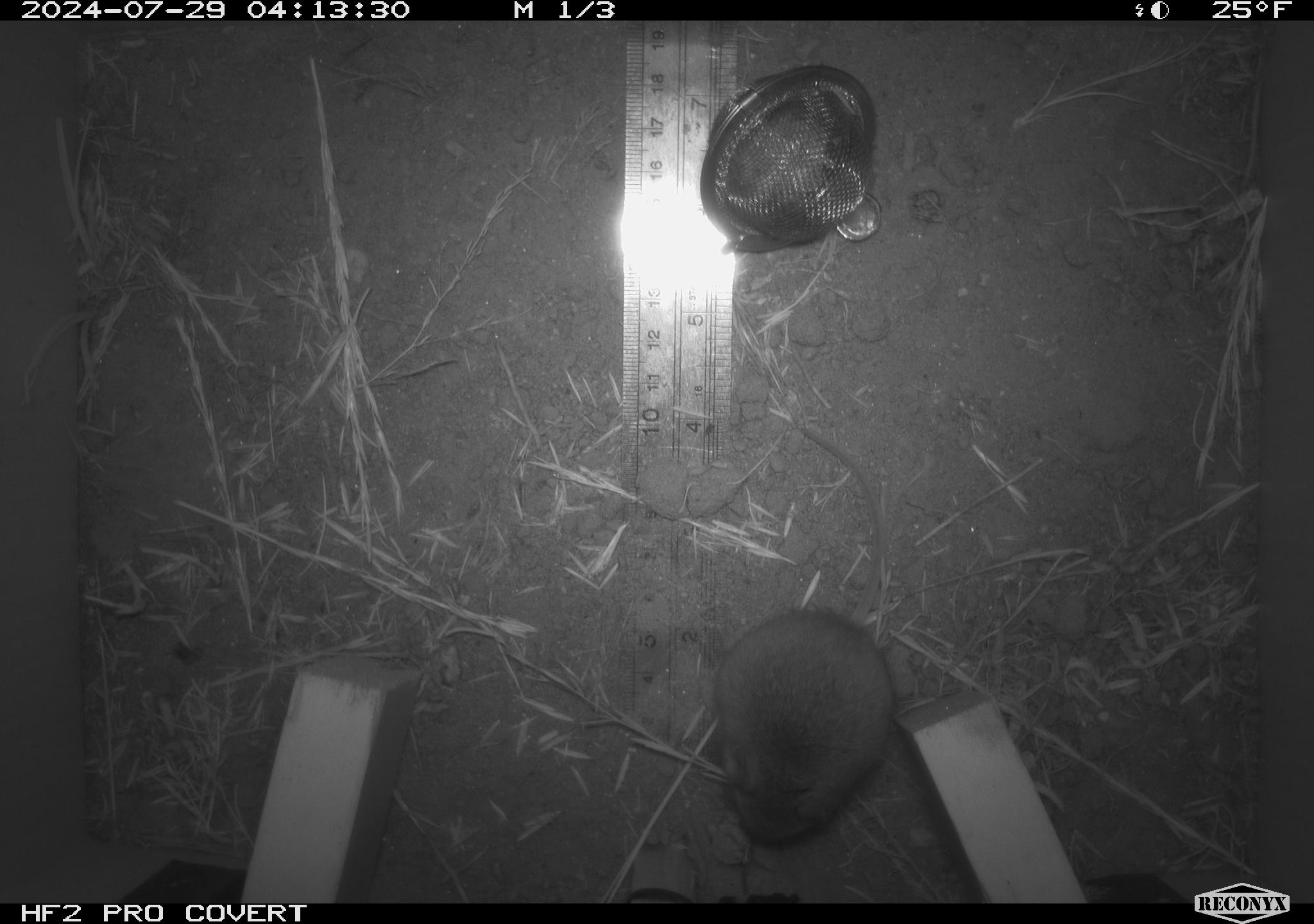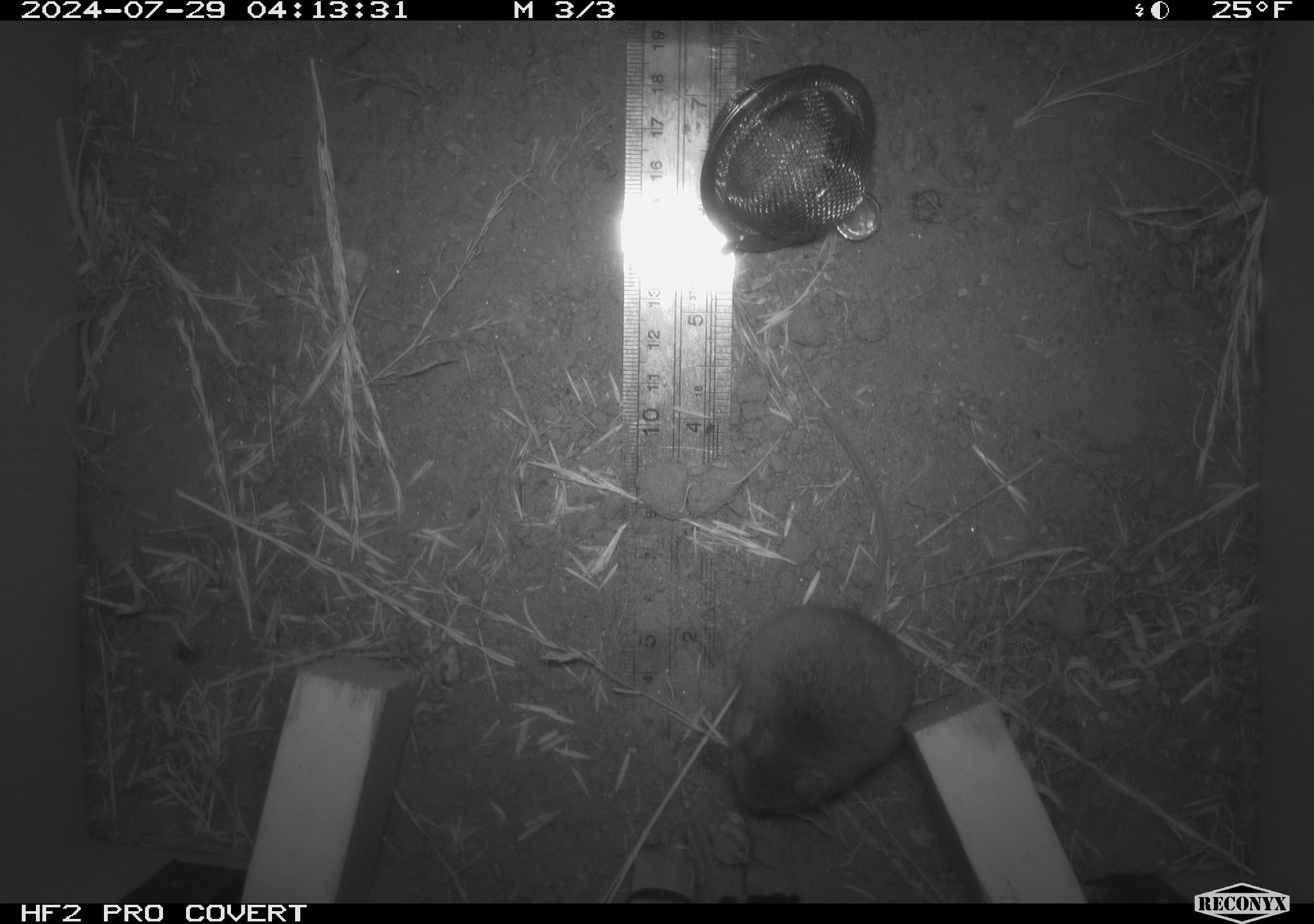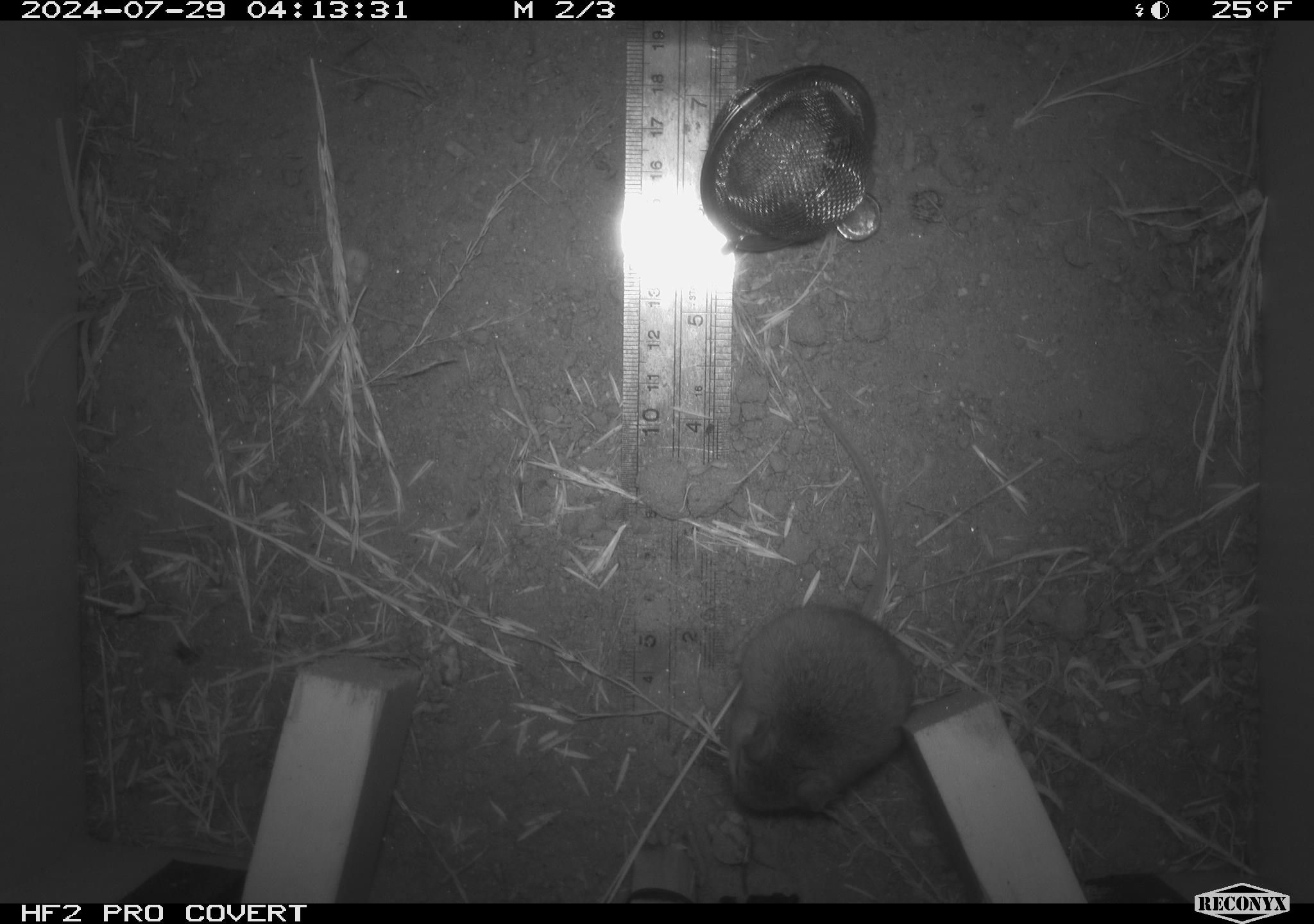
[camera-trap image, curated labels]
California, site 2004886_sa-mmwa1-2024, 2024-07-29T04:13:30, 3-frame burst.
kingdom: Animalia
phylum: Chordata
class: Mammalia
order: Rodentia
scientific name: Rodentia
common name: mouse species